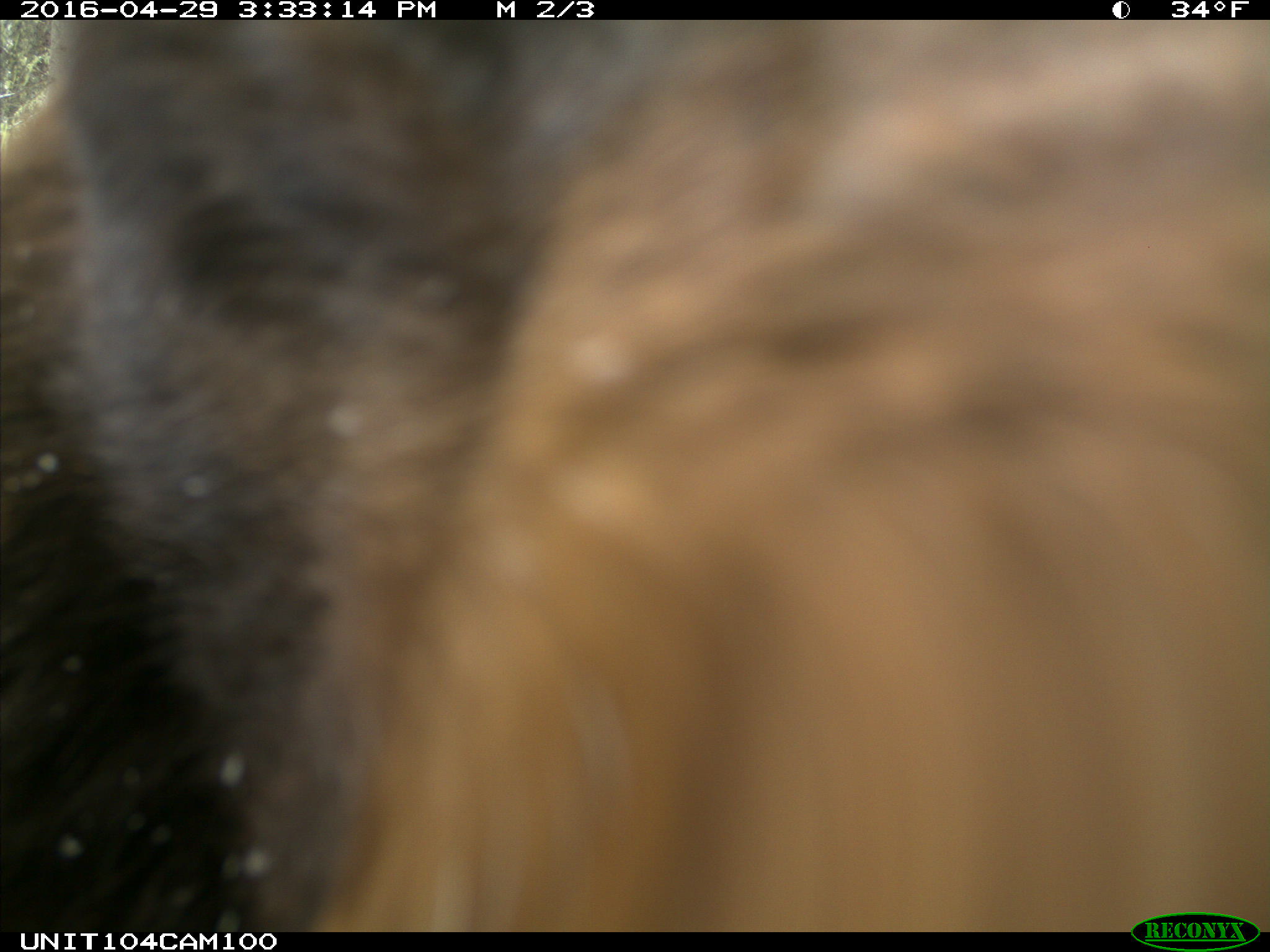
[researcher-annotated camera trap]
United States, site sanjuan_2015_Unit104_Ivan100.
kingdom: Animalia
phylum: Chordata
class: Mammalia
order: Carnivora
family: Ursidae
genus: Ursus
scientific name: Ursus americanus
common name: american black bear